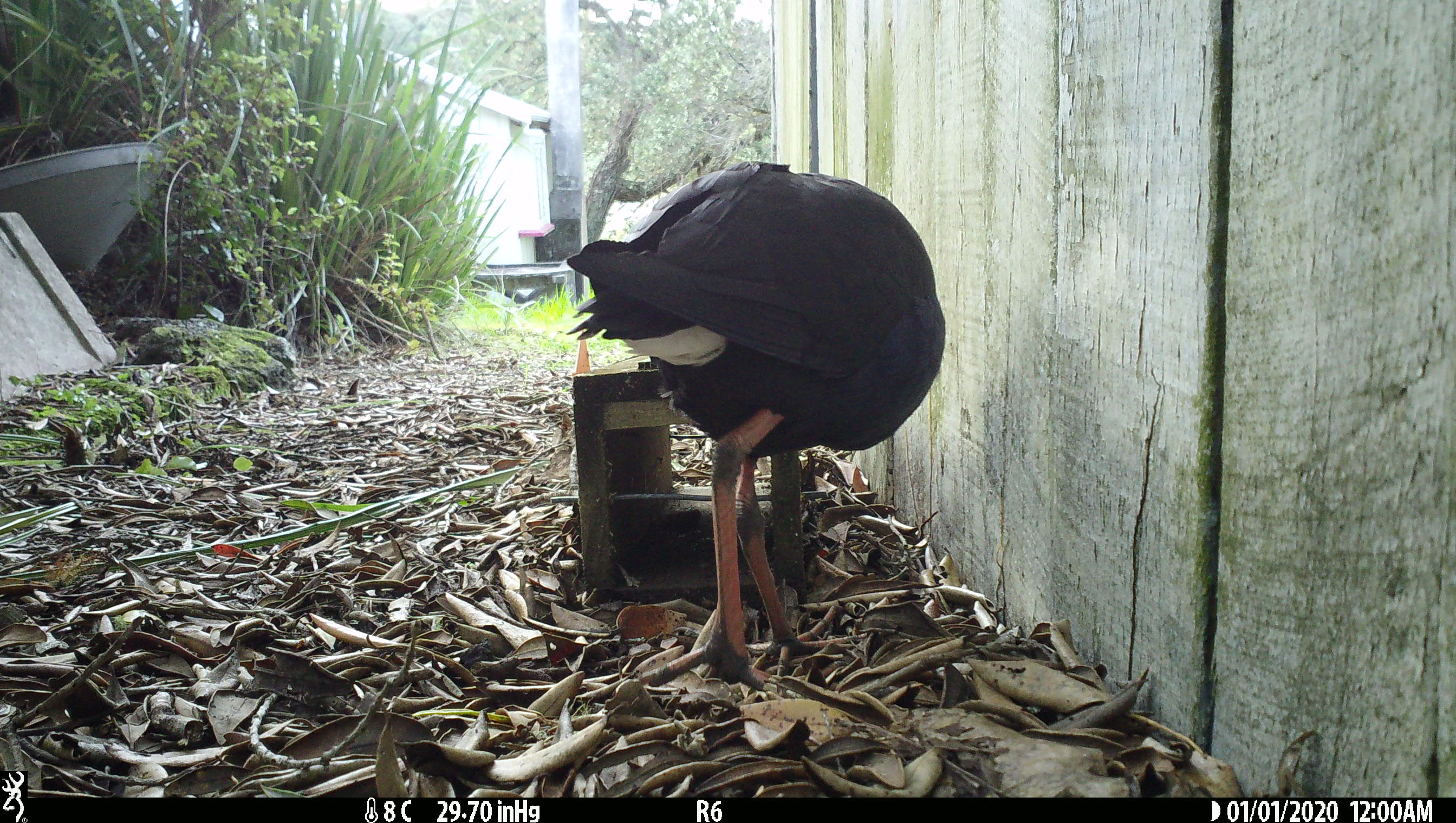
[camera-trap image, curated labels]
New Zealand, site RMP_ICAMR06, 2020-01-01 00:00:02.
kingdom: Animalia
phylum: Chordata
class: Aves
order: Gruiformes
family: Rallidae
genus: Porphyrio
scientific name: Porphyrio melanotus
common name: australasian swamphen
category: pukeko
Pukeko (australasian swamphen) (Porphyrio melanotus).